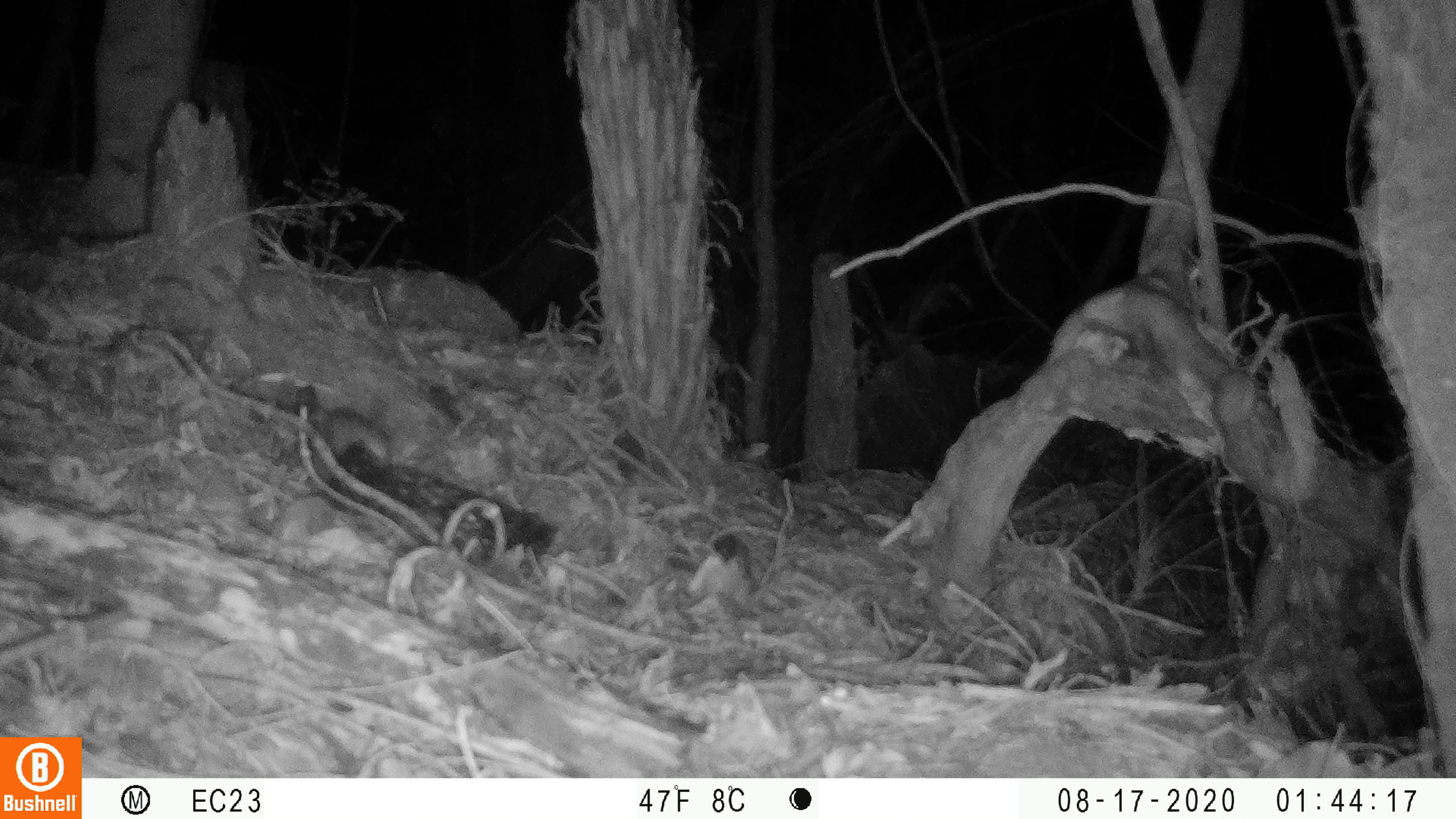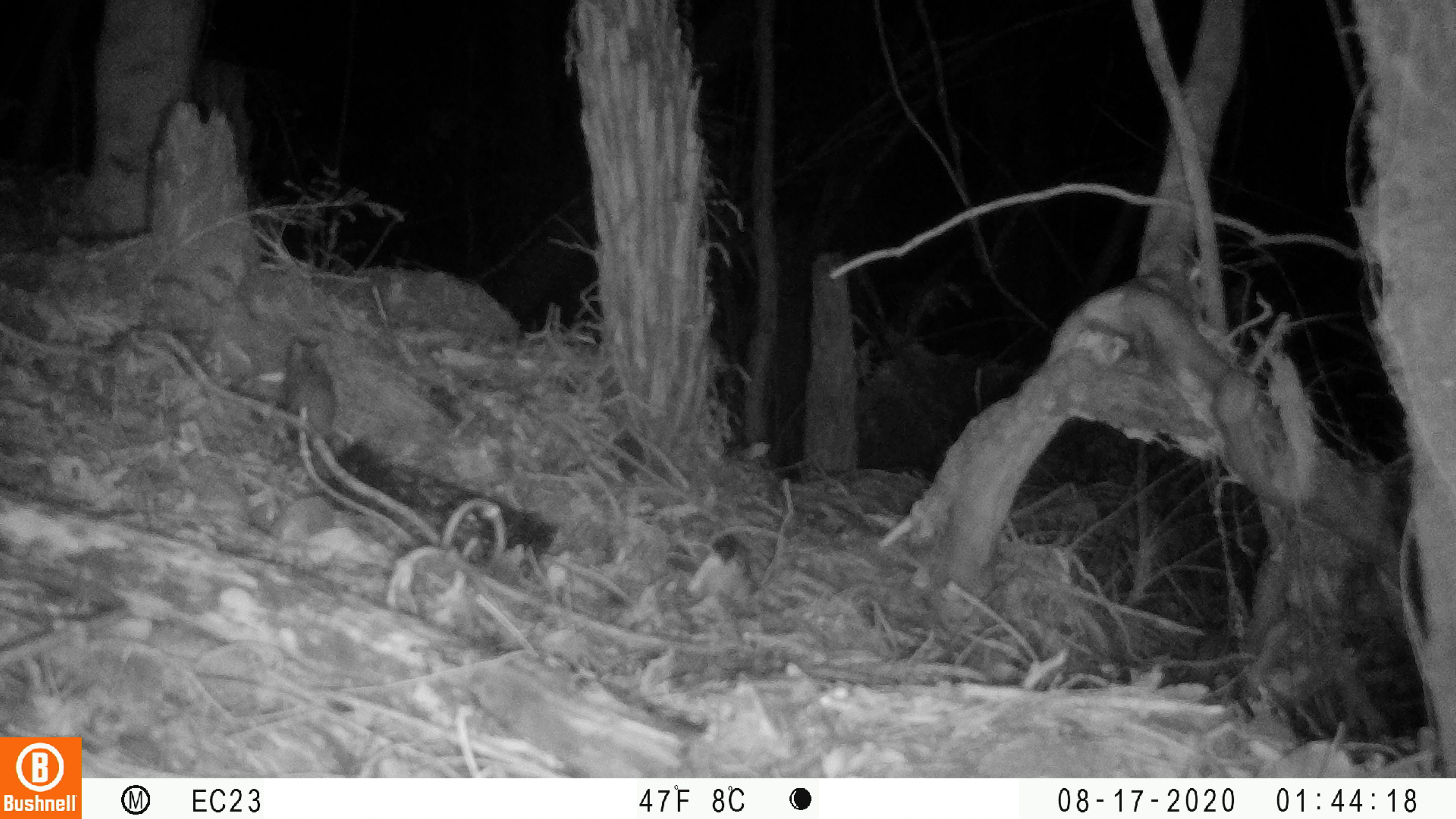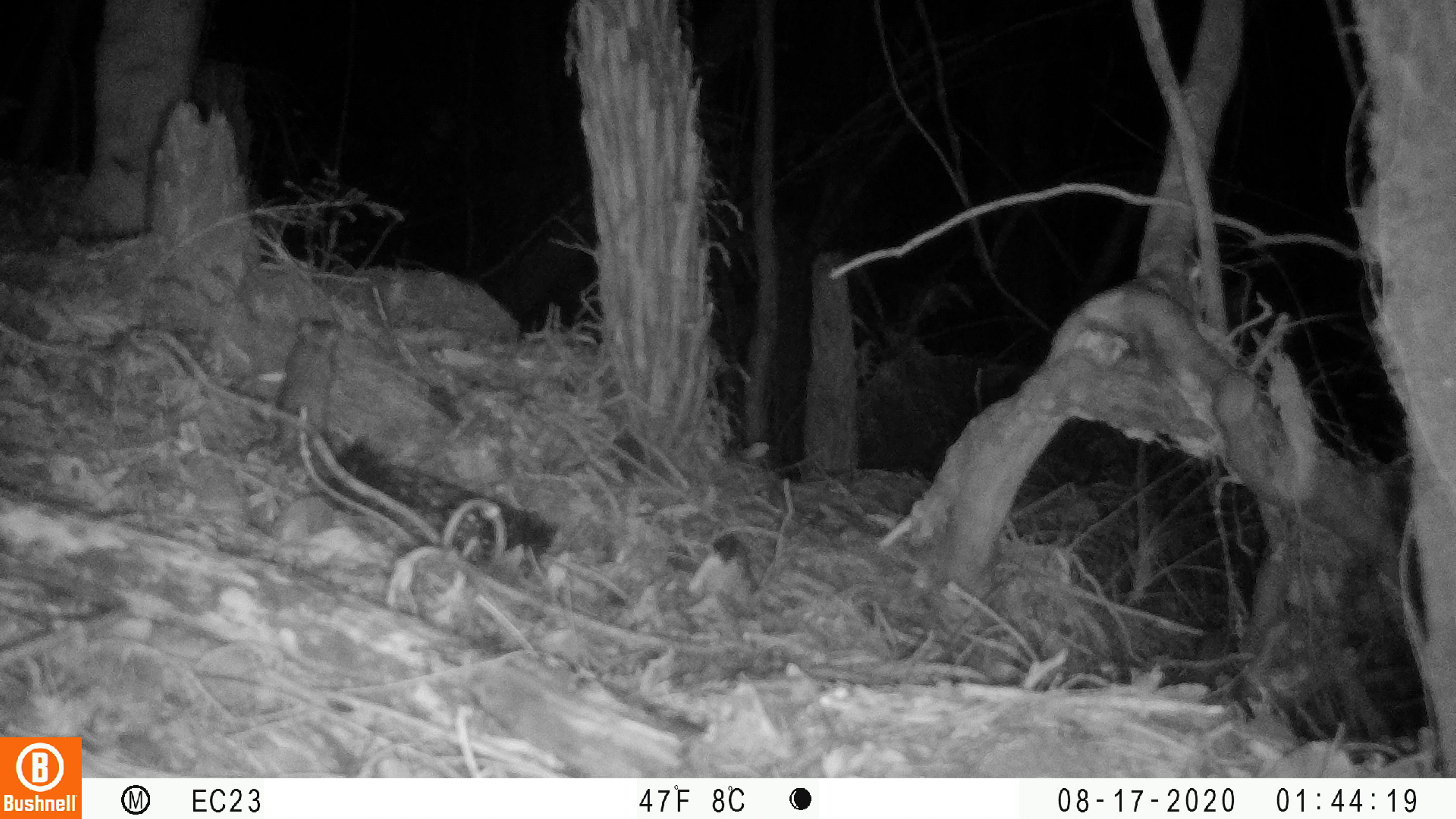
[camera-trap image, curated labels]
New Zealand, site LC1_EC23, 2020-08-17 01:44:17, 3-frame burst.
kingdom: Animalia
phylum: Chordata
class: Mammalia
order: Rodentia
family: Muridae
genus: Rattus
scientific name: Rattus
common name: rat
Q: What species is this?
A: Rat (Rattus).